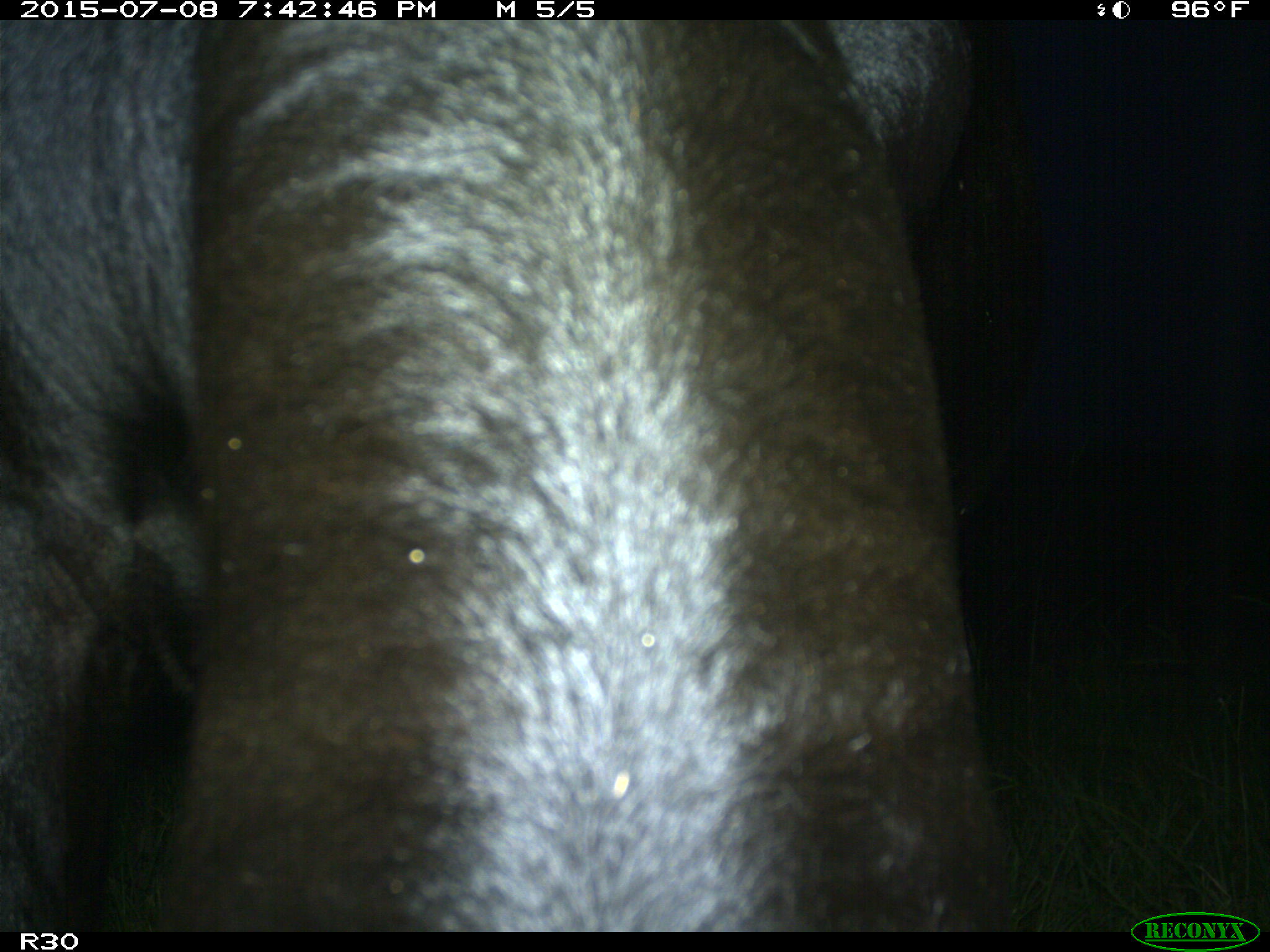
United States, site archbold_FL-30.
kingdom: Animalia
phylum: Chordata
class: Mammalia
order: Artiodactyla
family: Bovidae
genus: Bos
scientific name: Bos taurus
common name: domestic cow